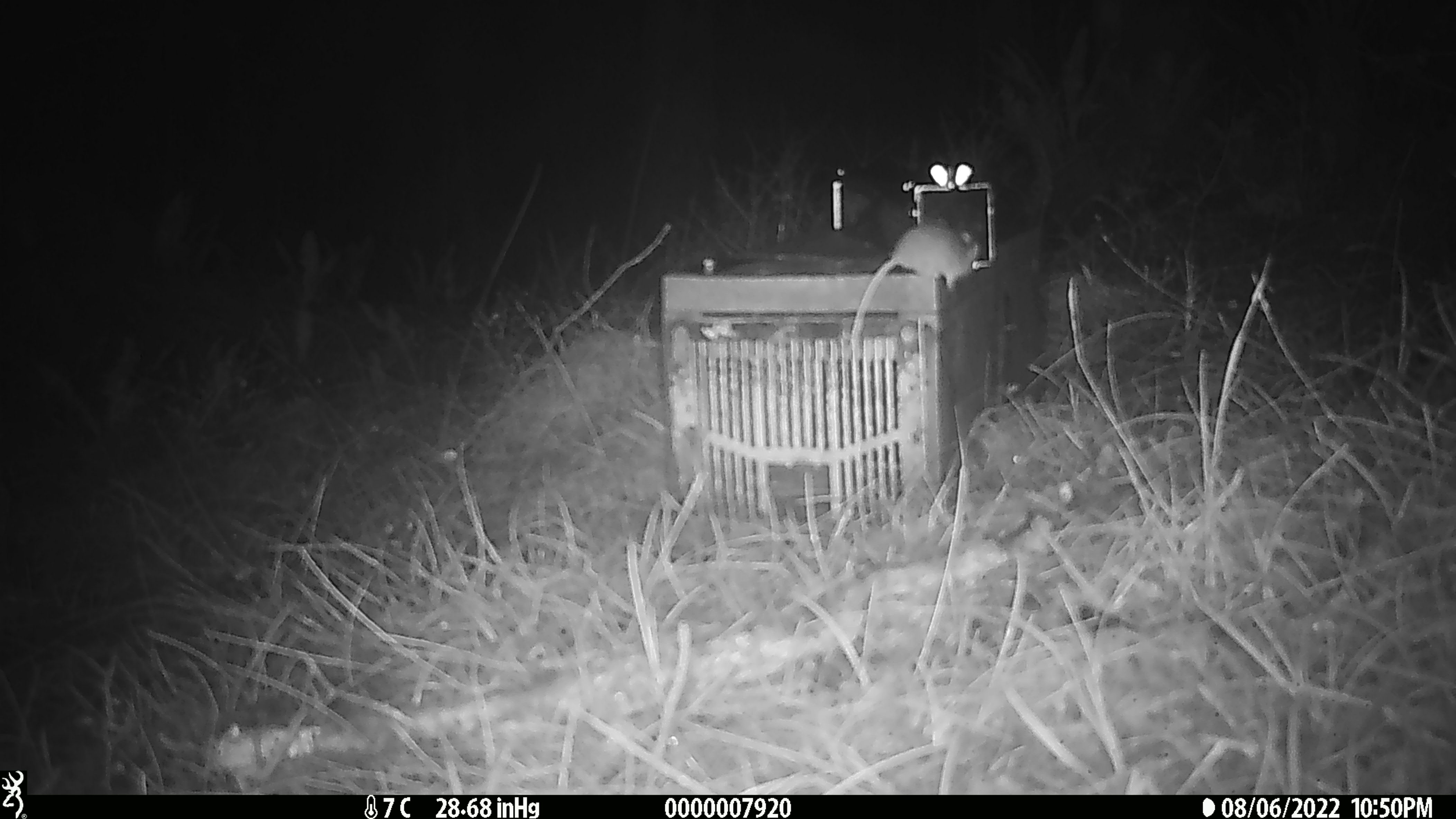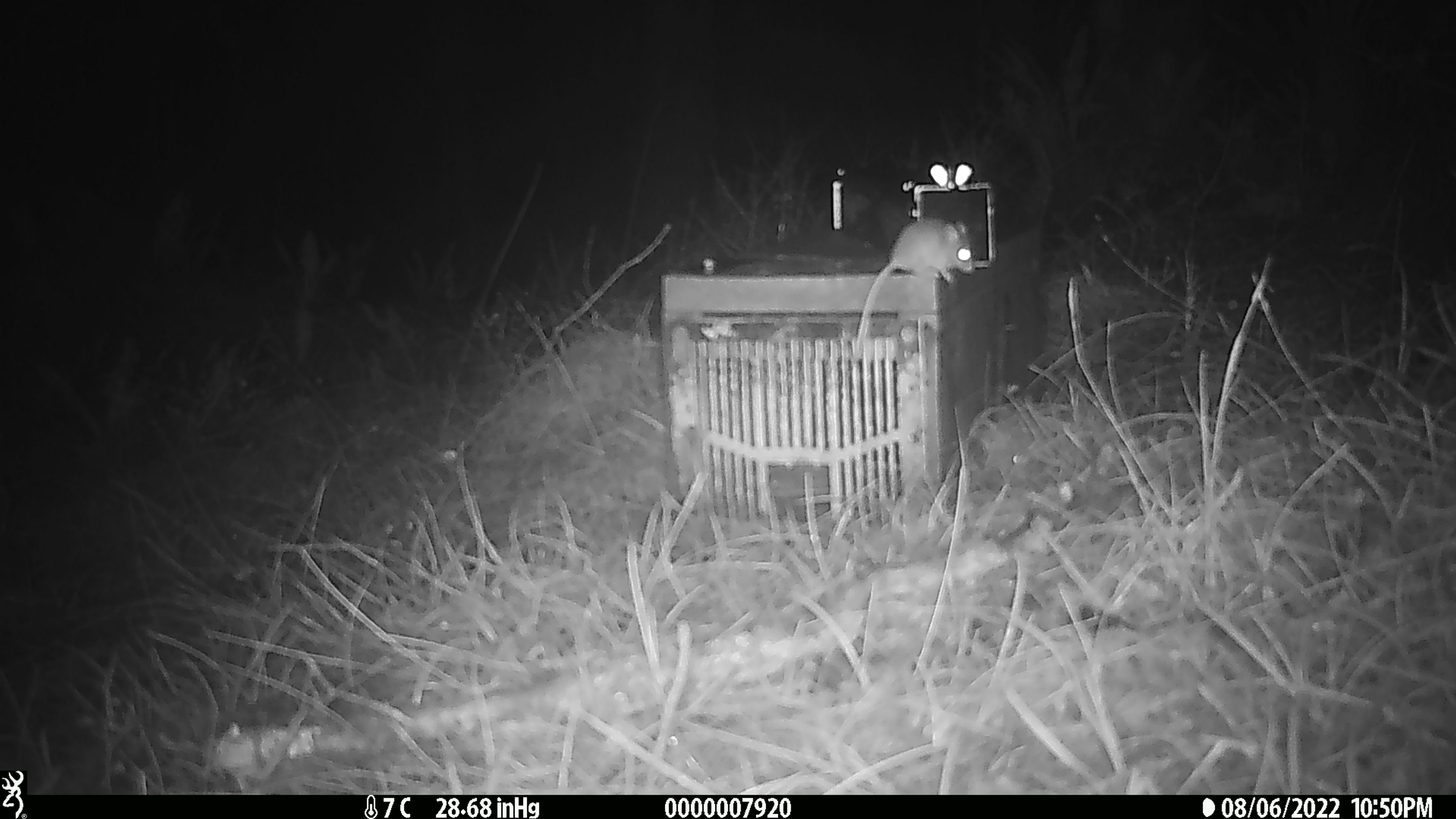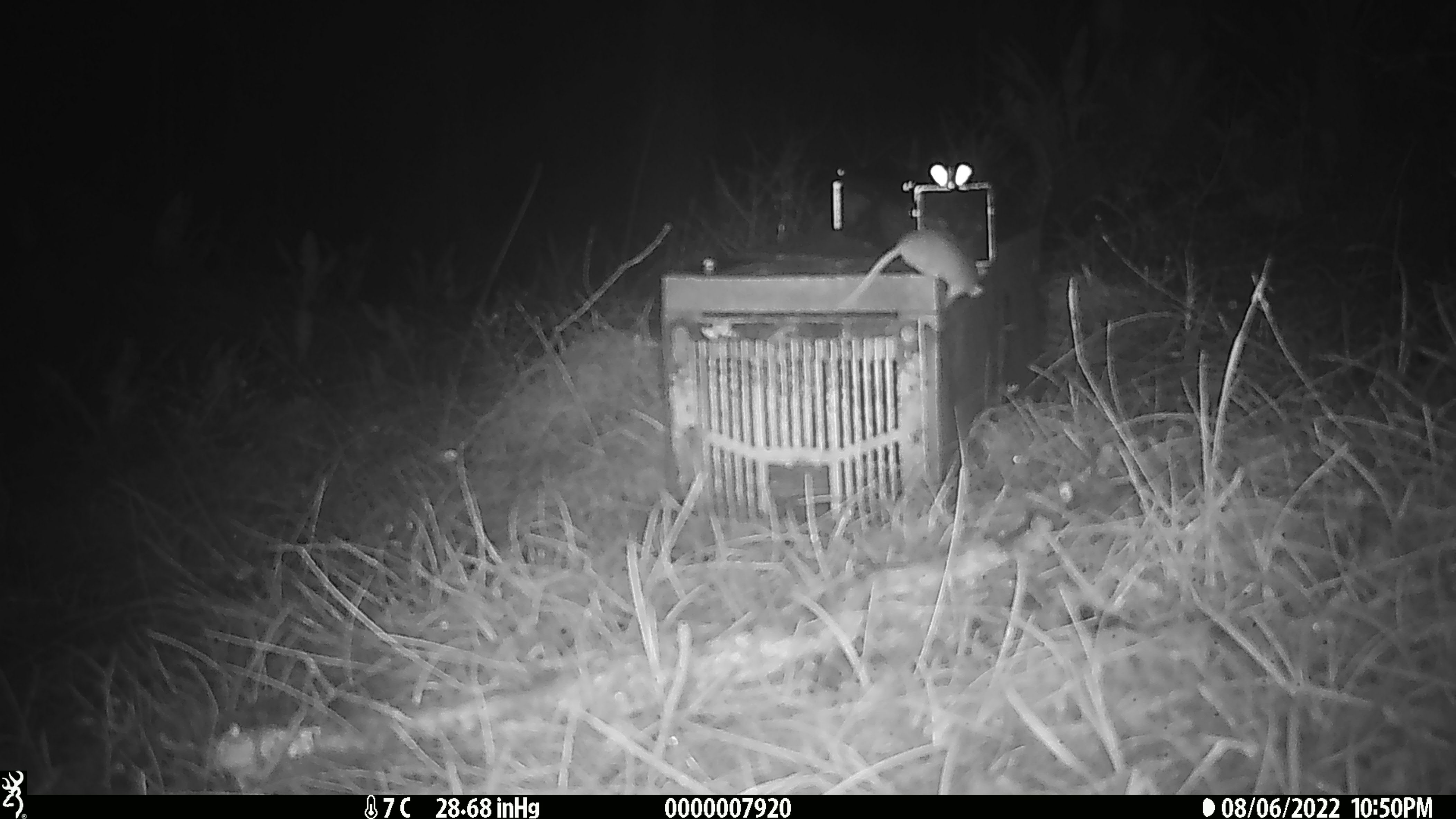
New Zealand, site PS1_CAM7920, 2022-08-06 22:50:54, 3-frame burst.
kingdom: Animalia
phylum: Chordata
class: Mammalia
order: Rodentia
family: Muridae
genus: Mus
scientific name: Mus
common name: mouse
Mouse (Mus).